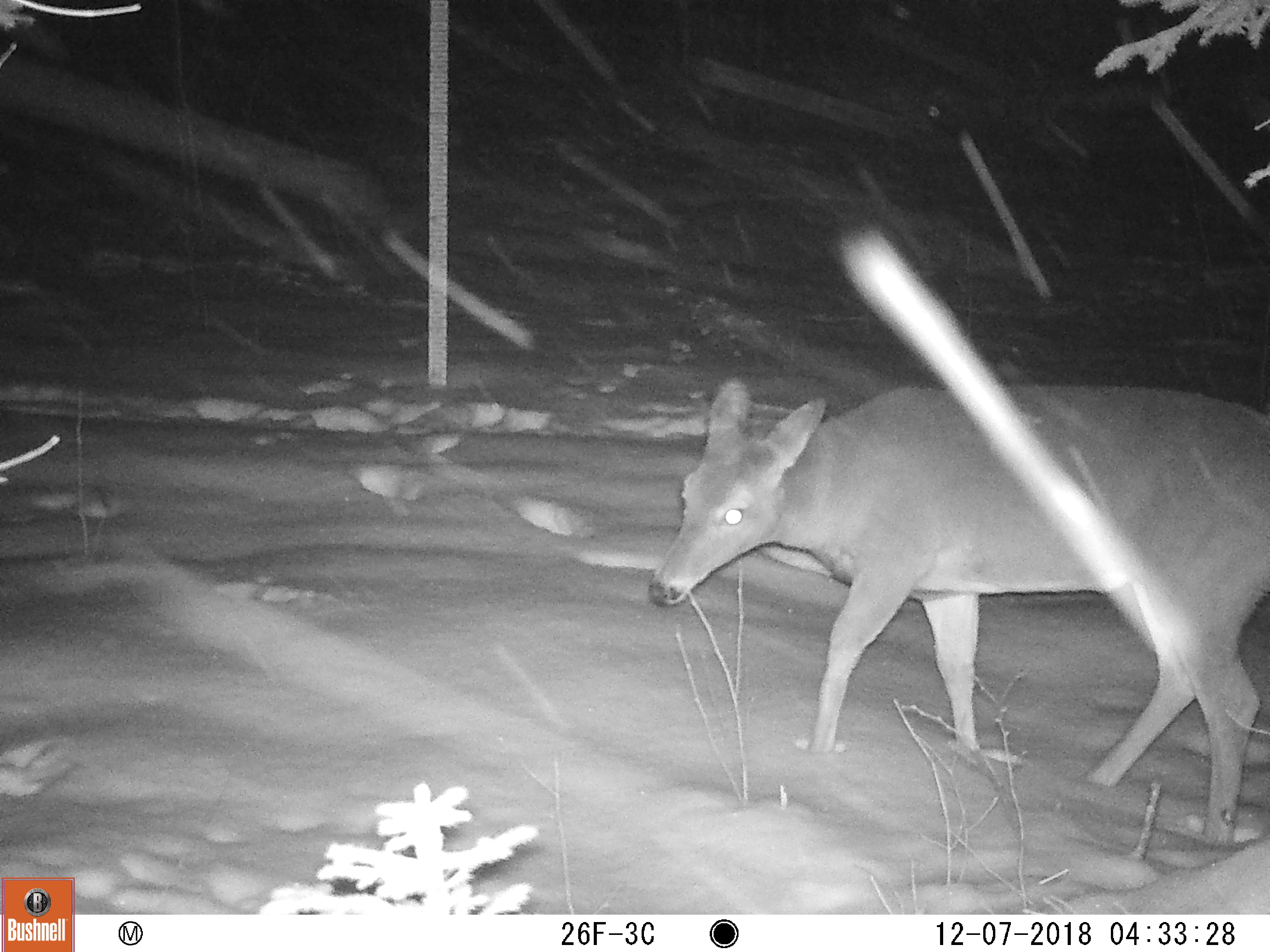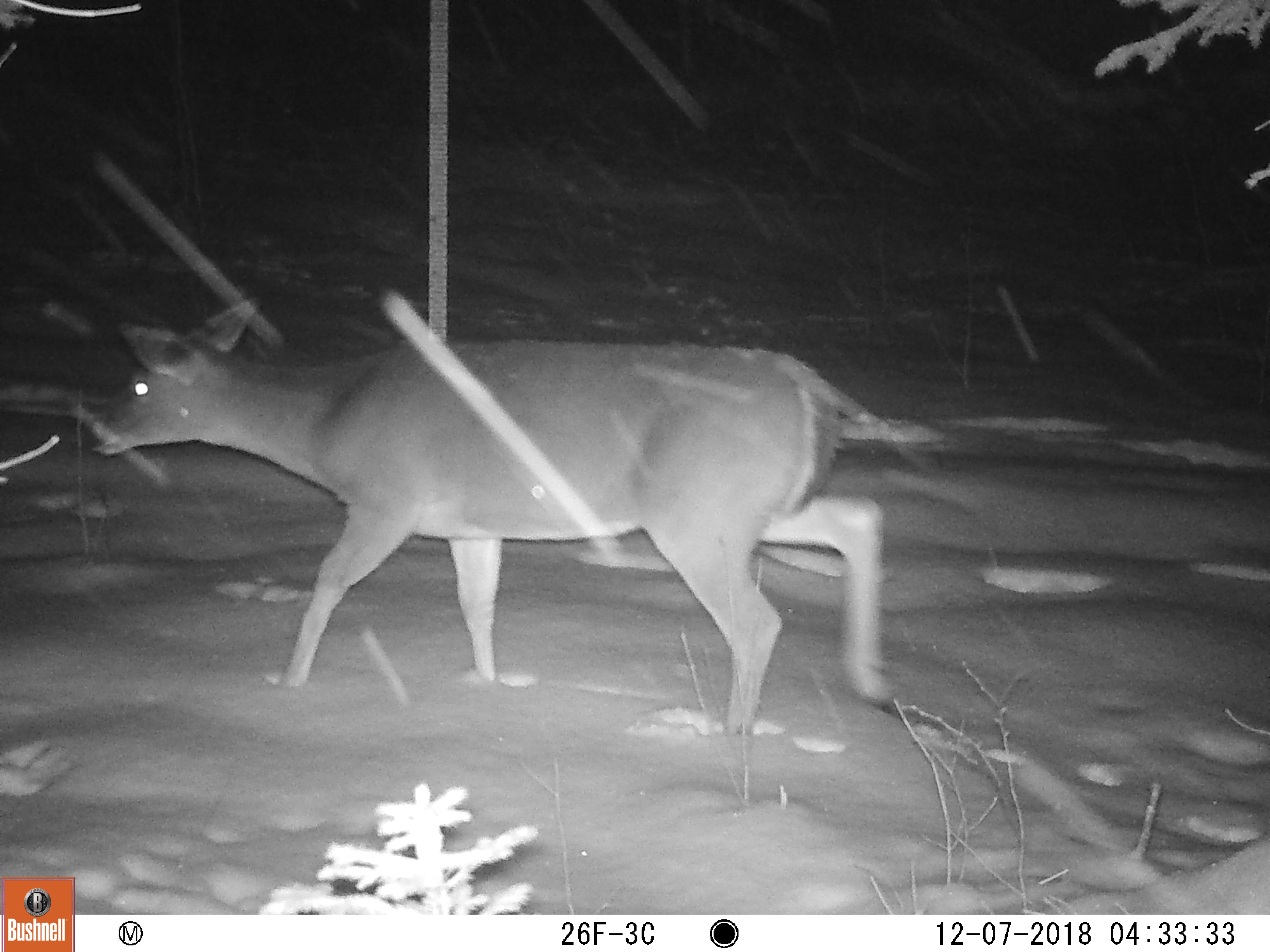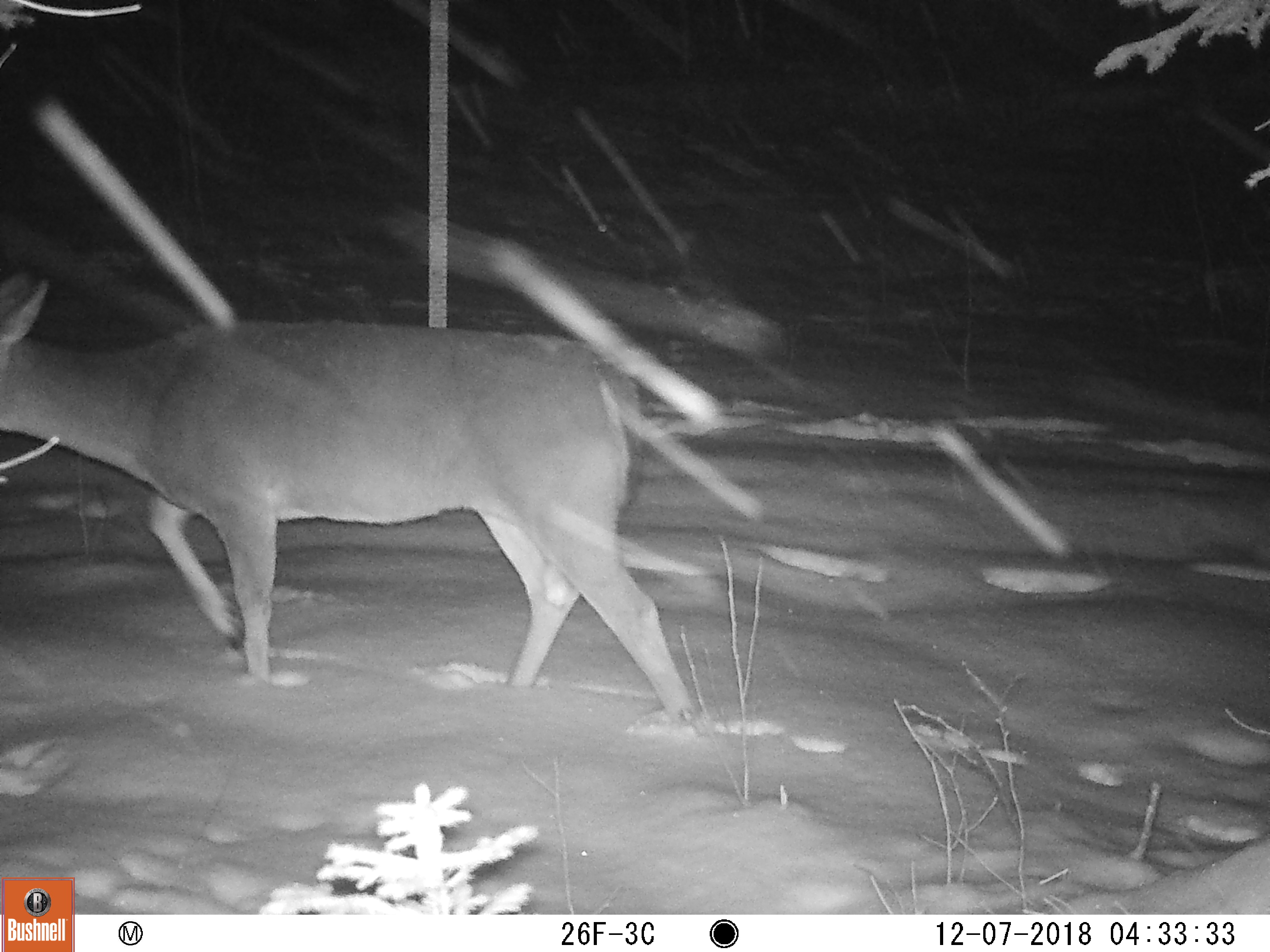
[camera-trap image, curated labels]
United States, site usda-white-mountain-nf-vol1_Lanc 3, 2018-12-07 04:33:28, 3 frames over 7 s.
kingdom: Animalia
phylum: Chordata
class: Mammalia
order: Artiodactyla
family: Cervidae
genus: Odocoileus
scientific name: Odocoileus virginianus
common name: white-tailed deer